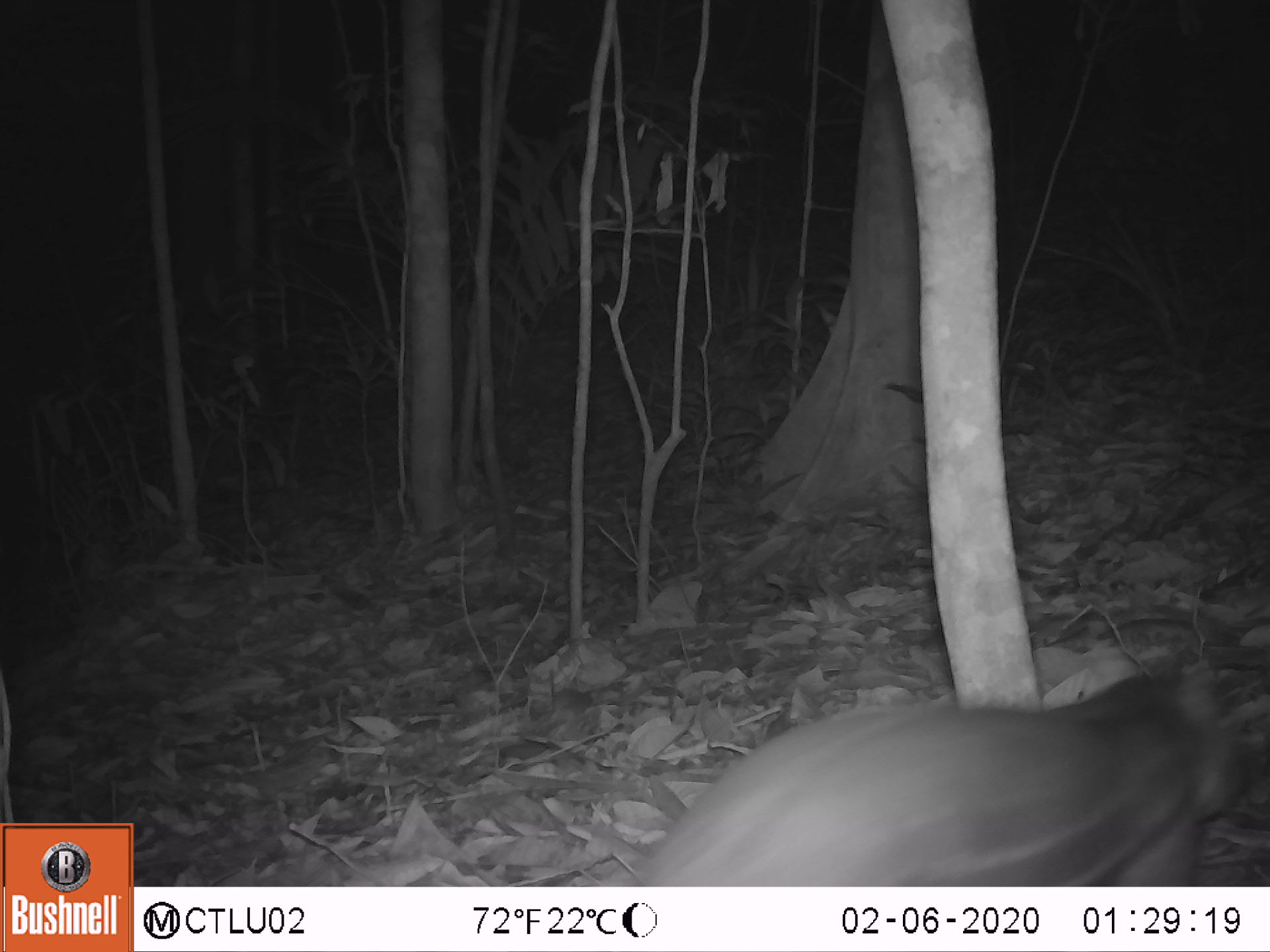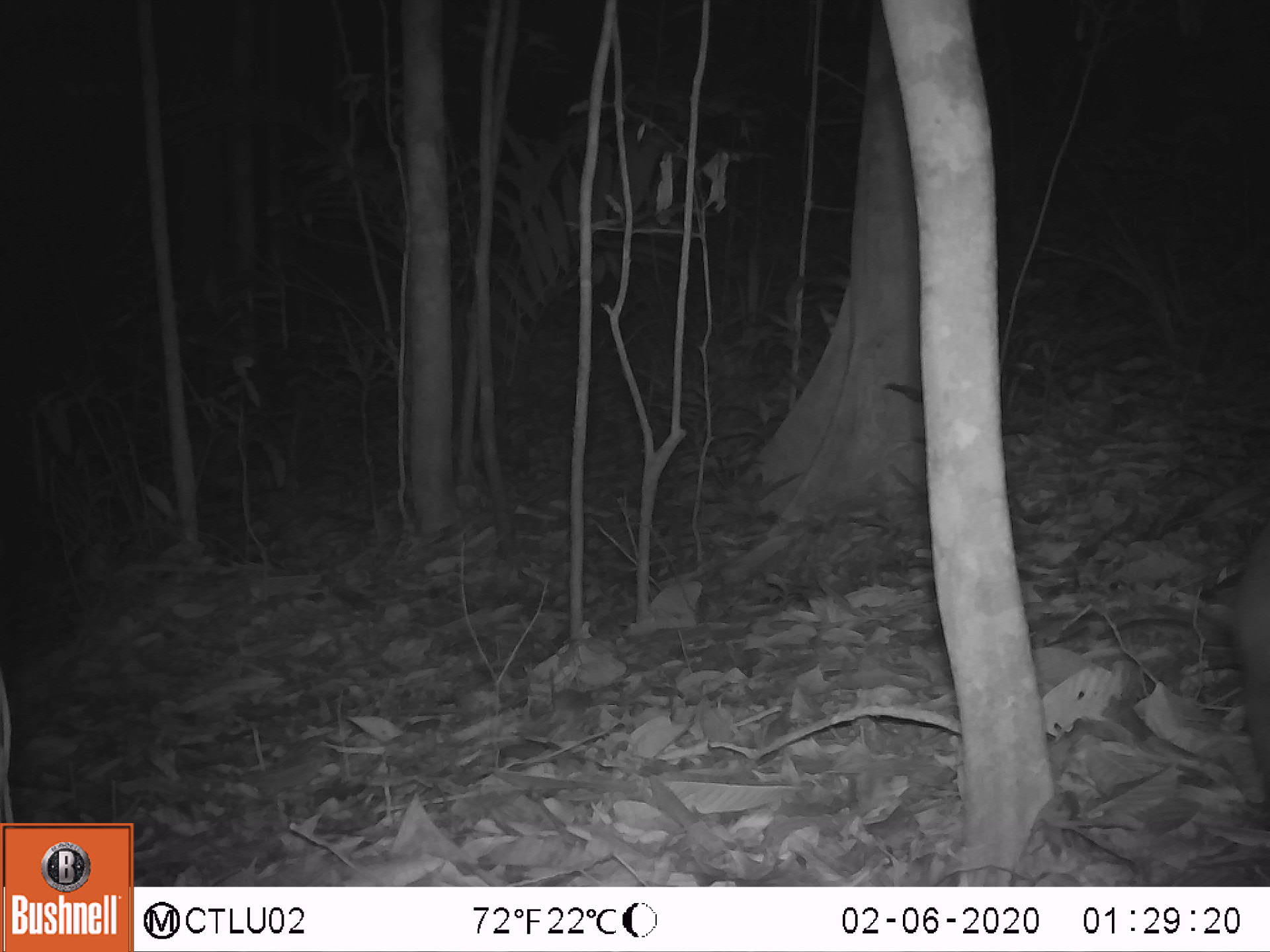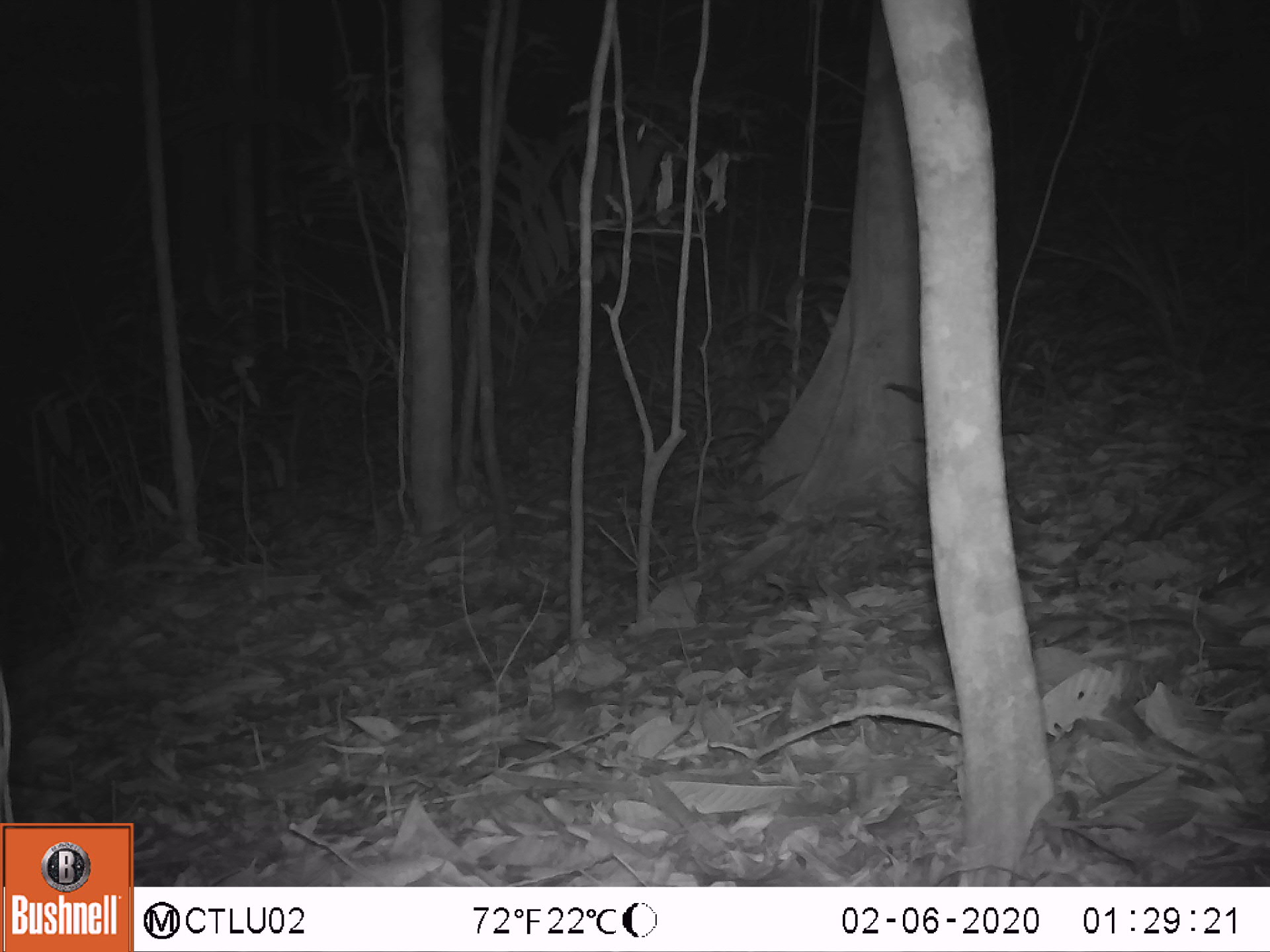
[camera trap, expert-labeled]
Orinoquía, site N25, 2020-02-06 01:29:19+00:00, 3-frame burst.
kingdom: Animalia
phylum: Chordata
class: Mammalia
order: Rodentia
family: Cuniculidae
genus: Cuniculus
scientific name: Cuniculus paca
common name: spotted paca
Spotted paca (Cuniculus paca).